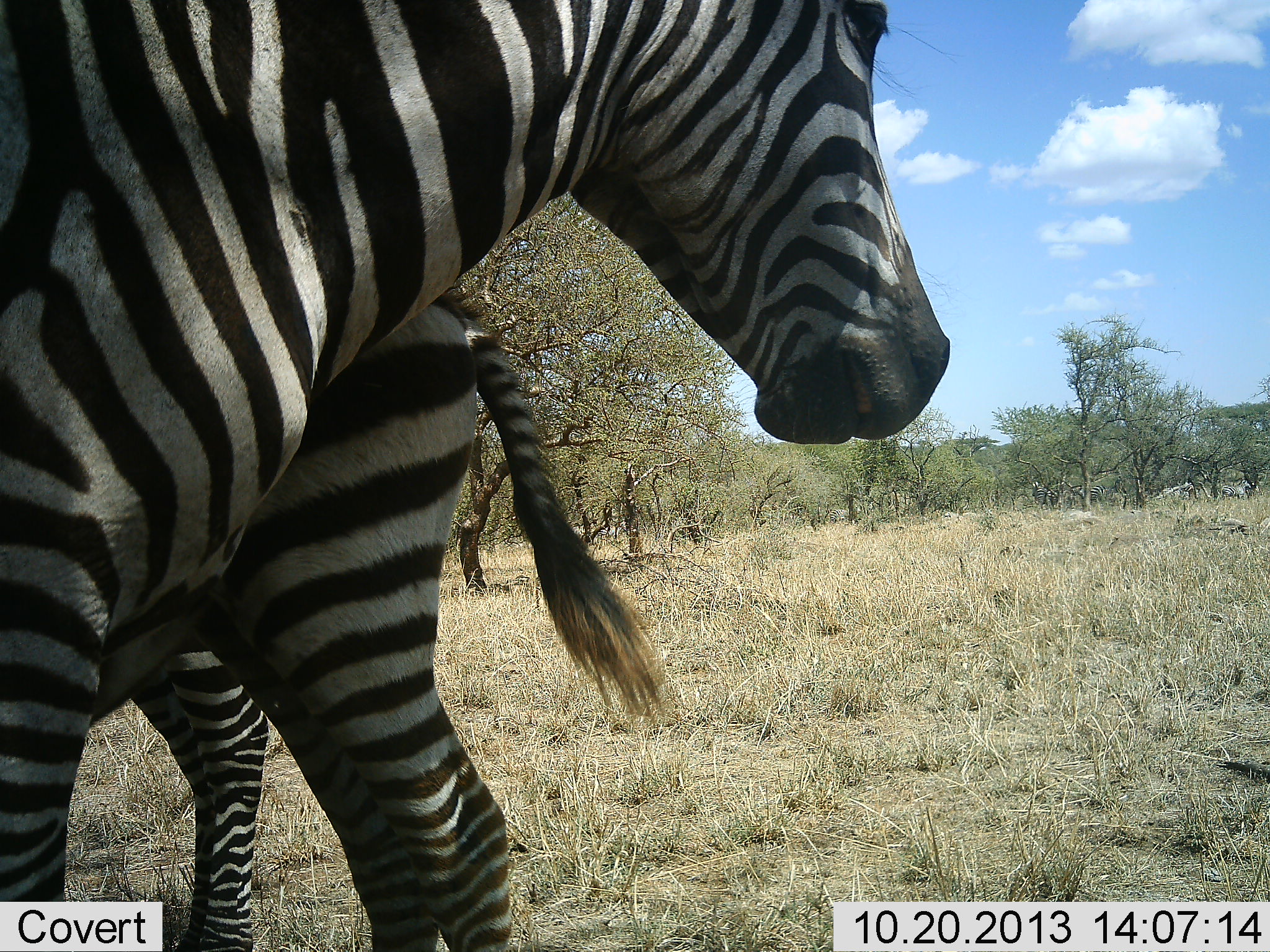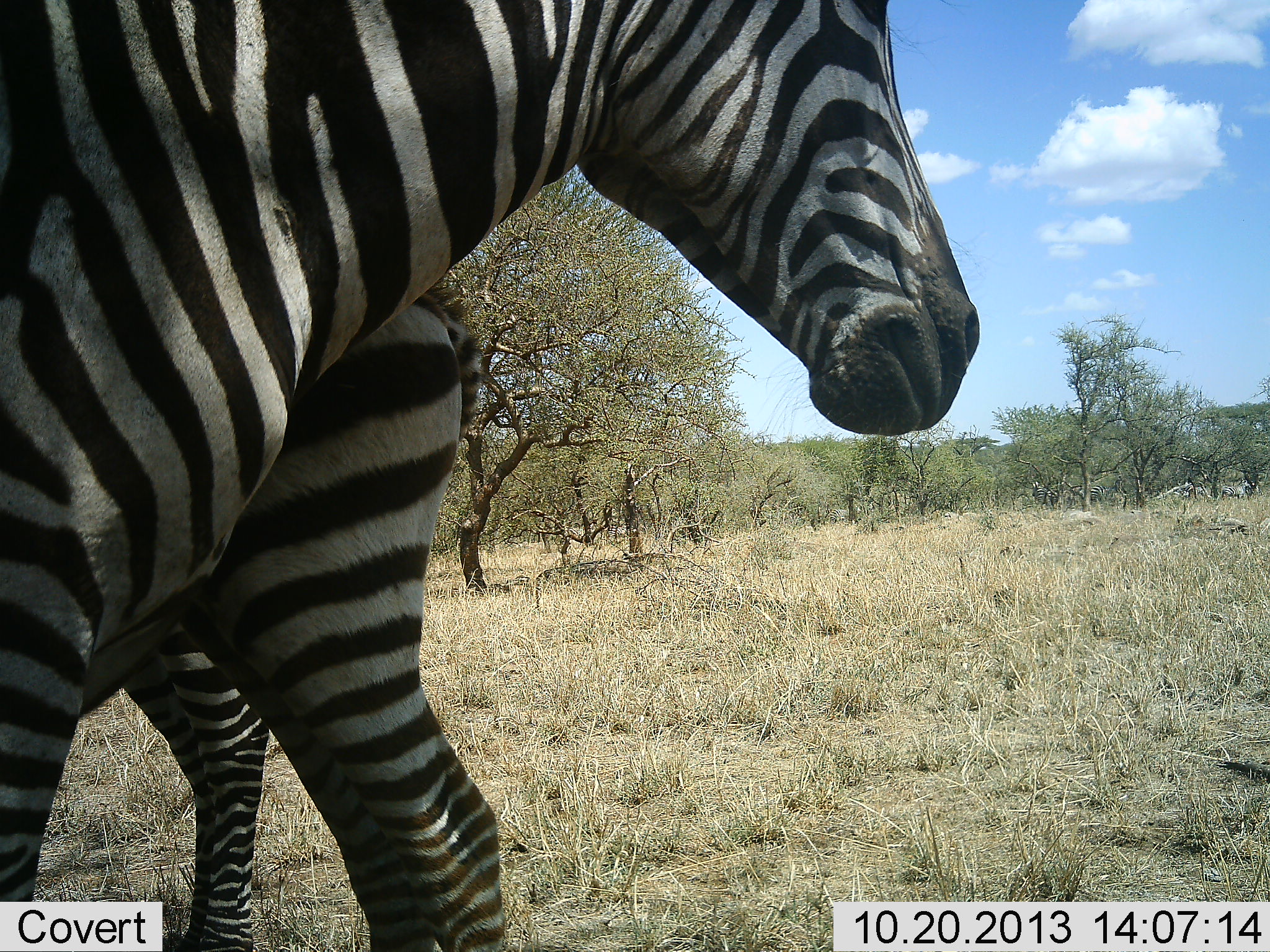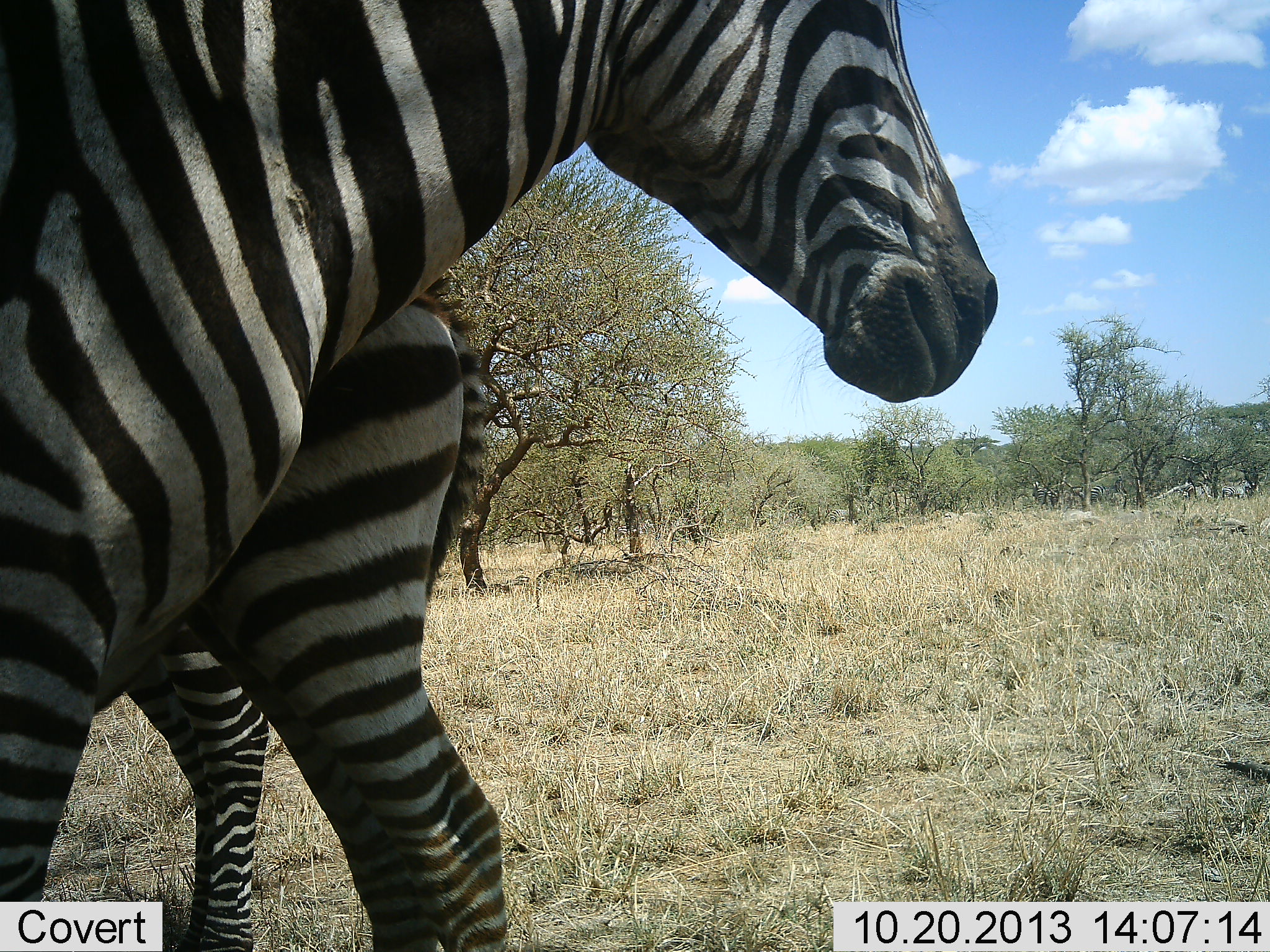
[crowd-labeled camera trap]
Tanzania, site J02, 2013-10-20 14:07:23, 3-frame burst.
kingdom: Animalia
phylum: Chordata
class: Mammalia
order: Perissodactyla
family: Equidae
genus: Equus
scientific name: Equus quagga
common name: plains zebra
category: zebra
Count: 3.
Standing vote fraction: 100%.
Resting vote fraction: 0%.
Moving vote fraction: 0%.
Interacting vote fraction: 10%.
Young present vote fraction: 0%.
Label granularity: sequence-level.